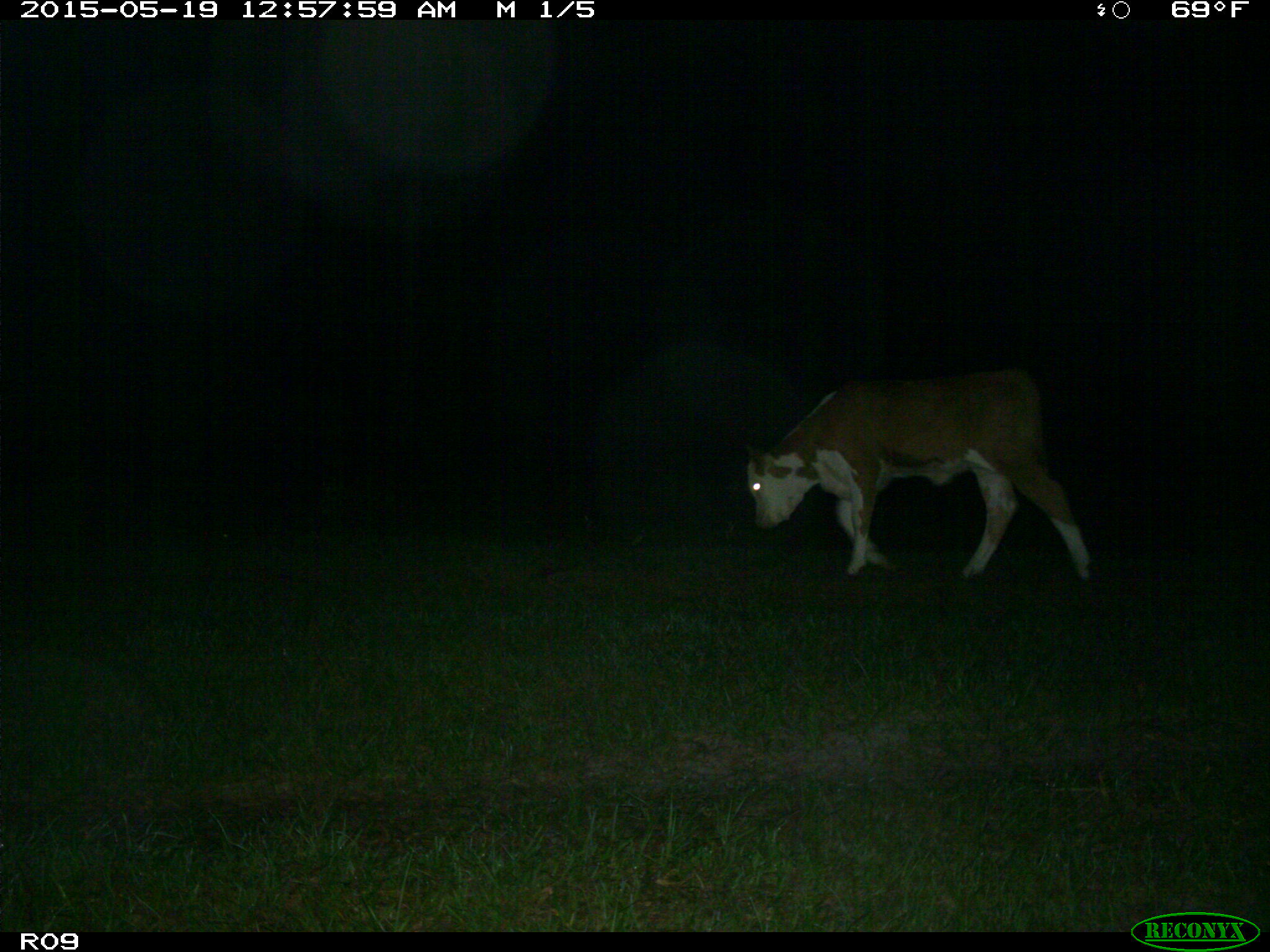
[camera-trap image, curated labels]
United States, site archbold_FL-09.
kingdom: Animalia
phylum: Chordata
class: Mammalia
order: Artiodactyla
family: Bovidae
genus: Bos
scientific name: Bos taurus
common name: domestic cow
Bos taurus (domestic cow).